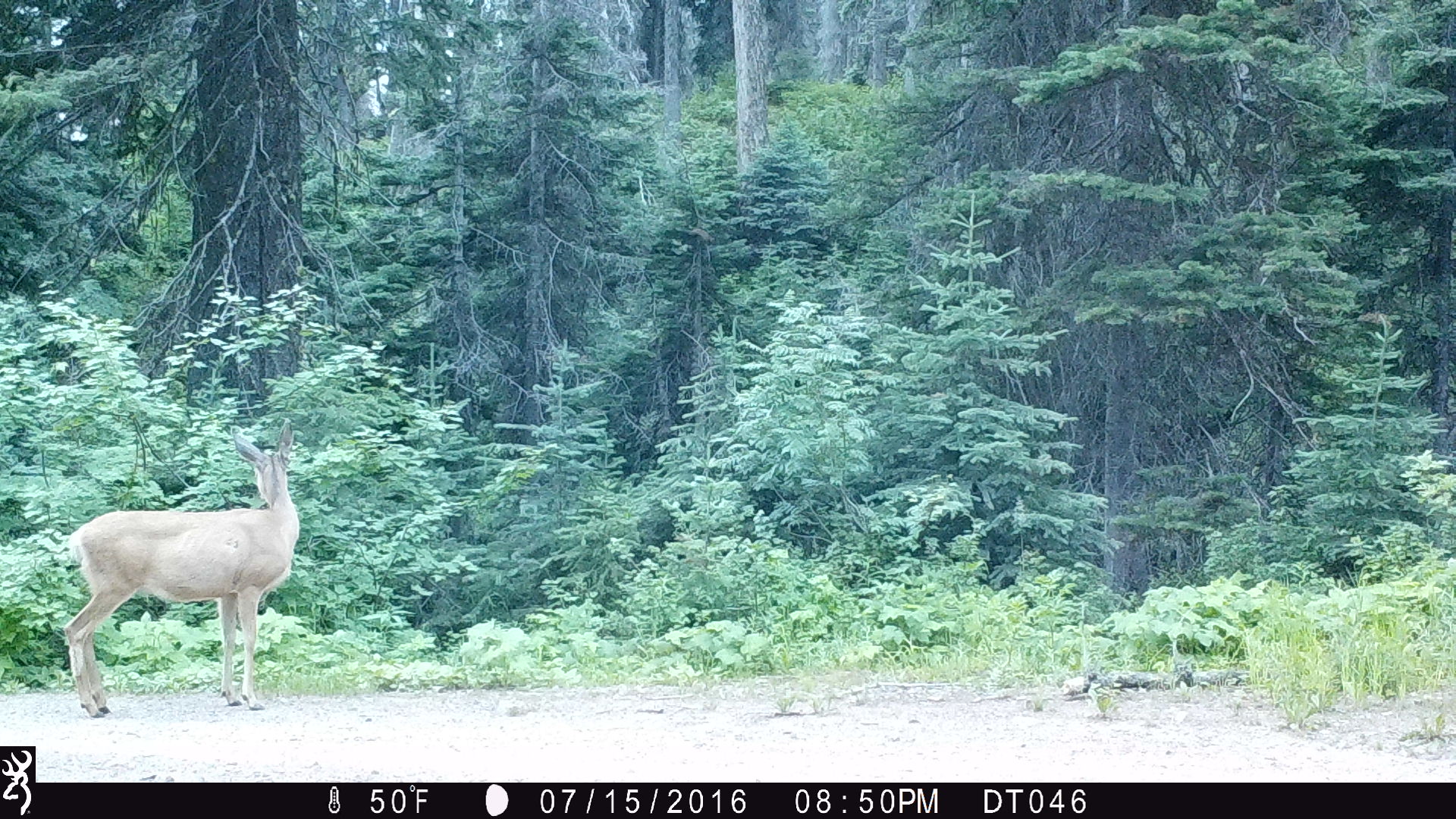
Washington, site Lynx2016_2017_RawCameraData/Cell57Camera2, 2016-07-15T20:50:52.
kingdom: Animalia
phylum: Chordata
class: Mammalia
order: Artiodactyla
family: Cervidae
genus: Odocoileus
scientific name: Odocoileus hemionus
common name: mule deer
Odocoileus hemionus (mule deer). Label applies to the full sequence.